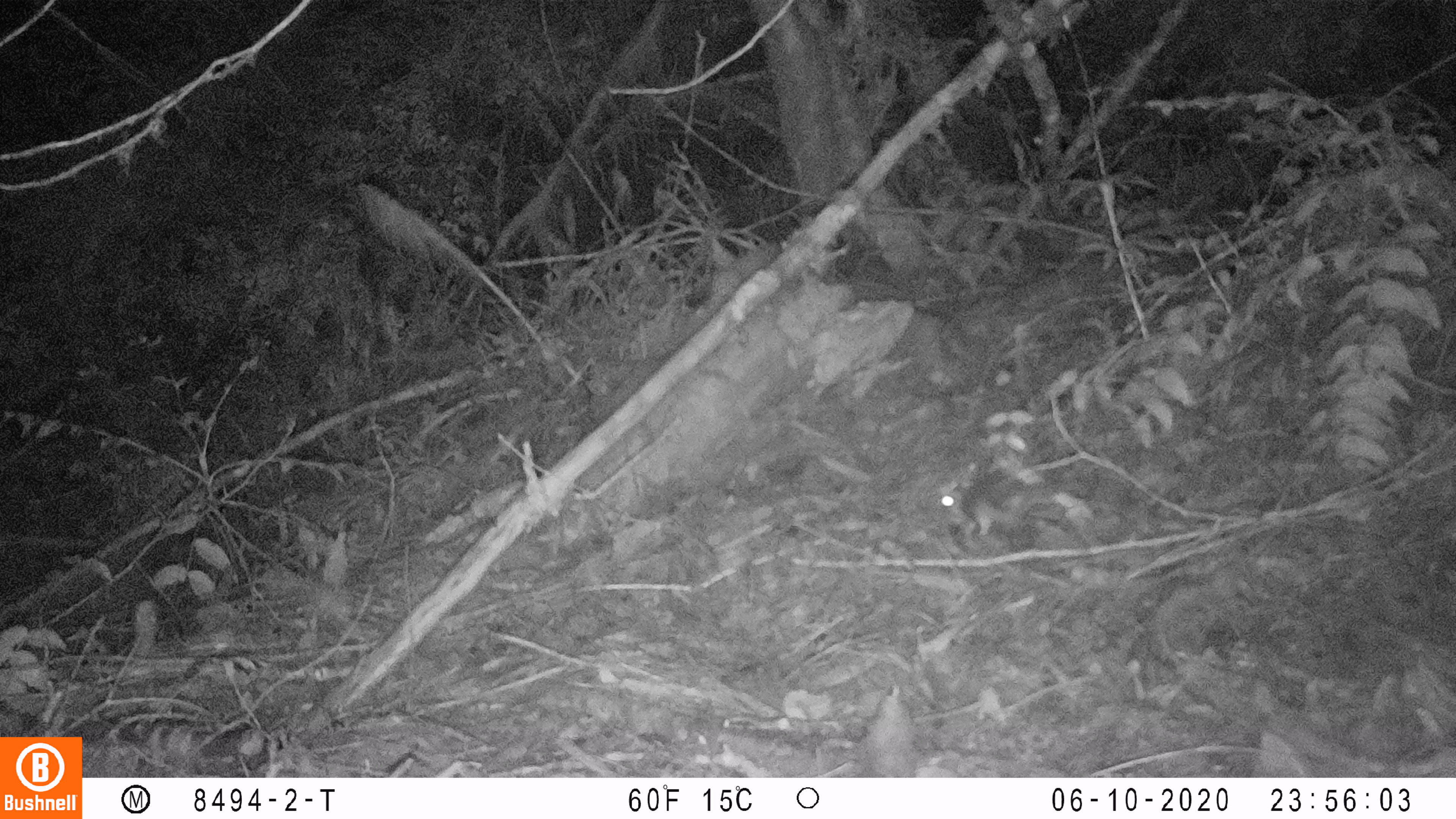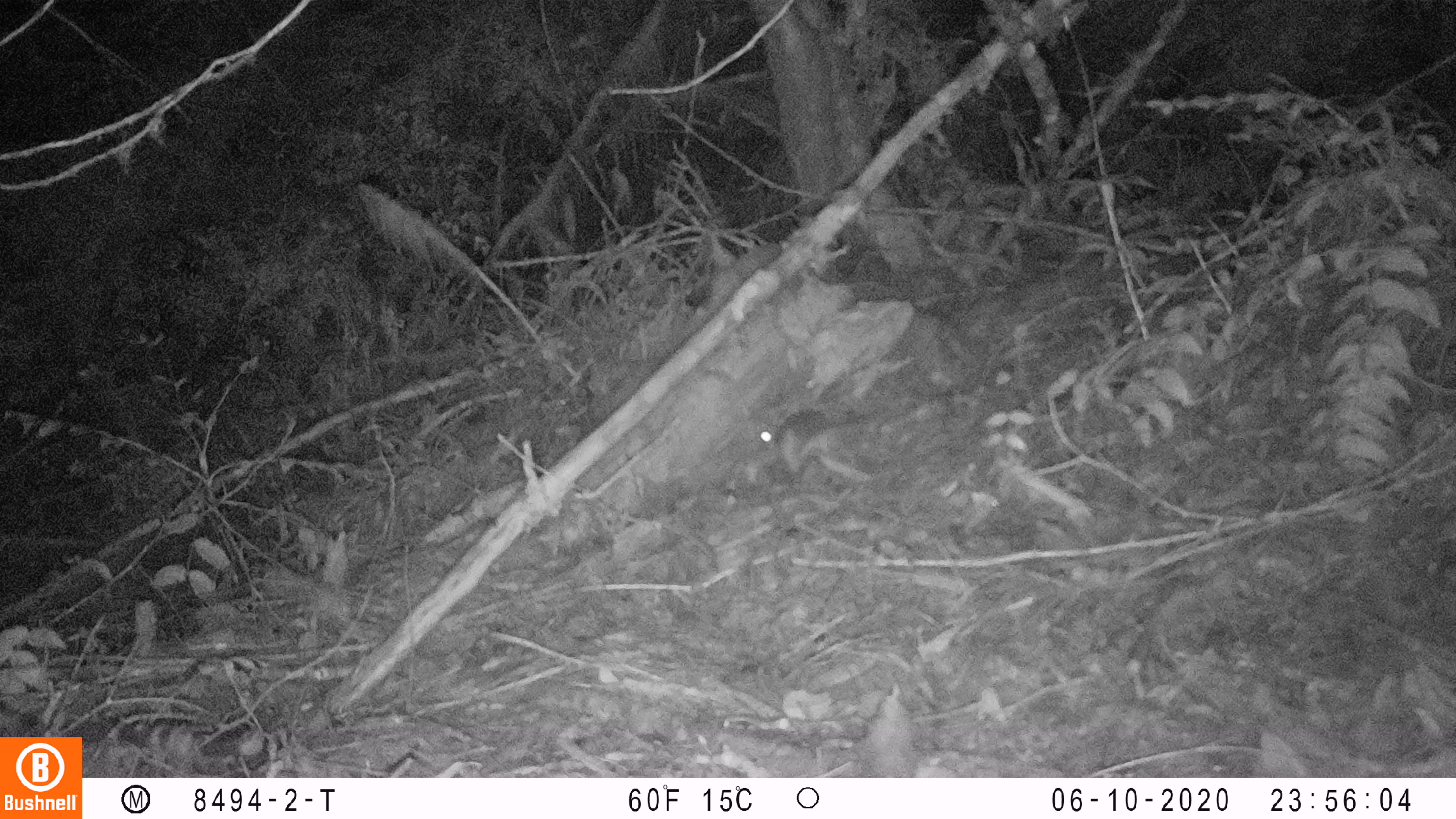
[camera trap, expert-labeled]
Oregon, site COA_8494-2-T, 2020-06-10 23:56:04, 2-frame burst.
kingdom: Animalia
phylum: Chordata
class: Mammalia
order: Rodentia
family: Sciuridae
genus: Glaucomys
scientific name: Glaucomys oregonensis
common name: humboldt's flying squirrel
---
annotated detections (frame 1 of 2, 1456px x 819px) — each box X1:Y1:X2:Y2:
humboldt's flying squirrel: 929:469:1110:556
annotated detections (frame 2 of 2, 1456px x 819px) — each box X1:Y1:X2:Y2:
humboldt's flying squirrel: 736:392:910:484